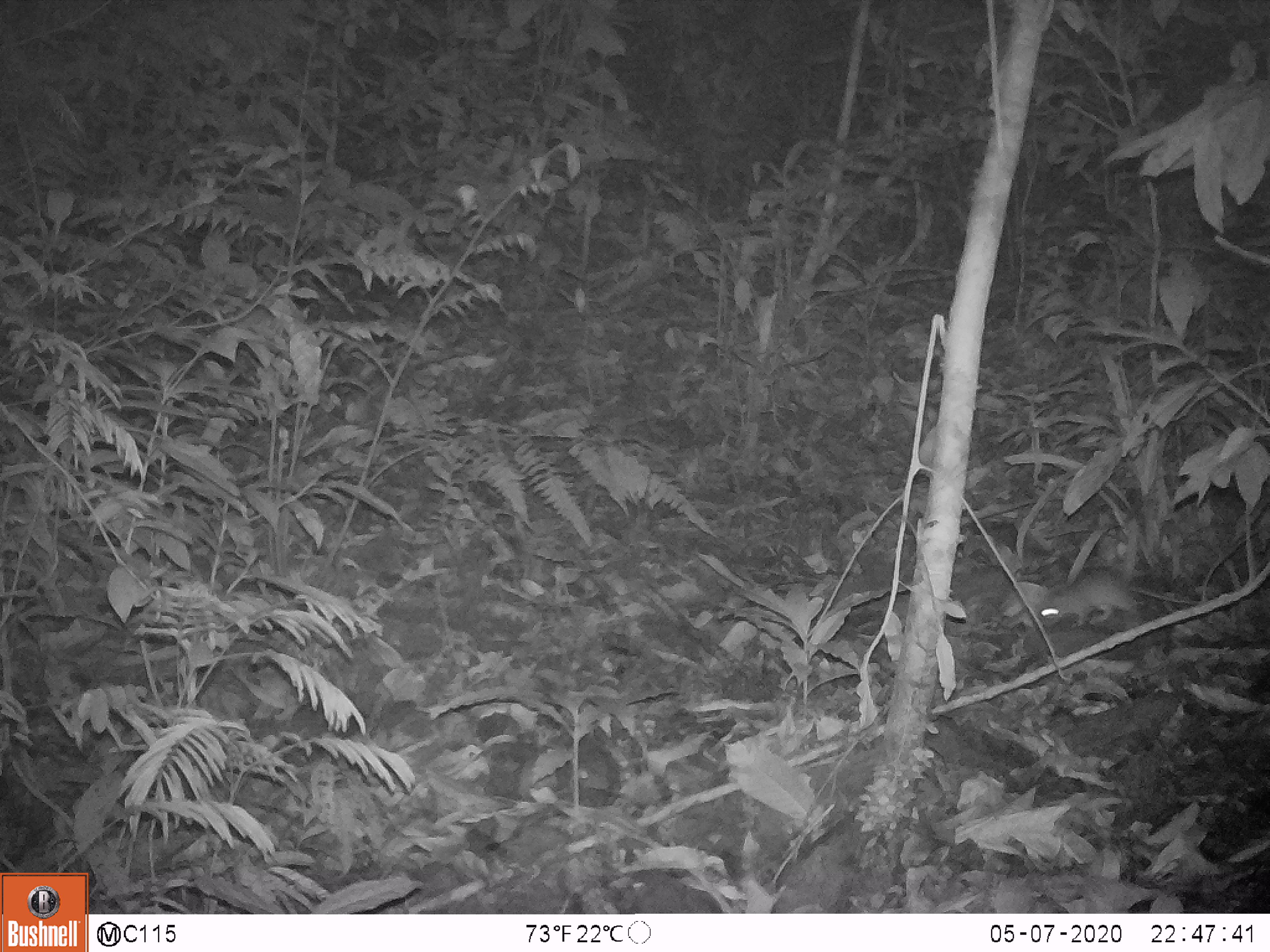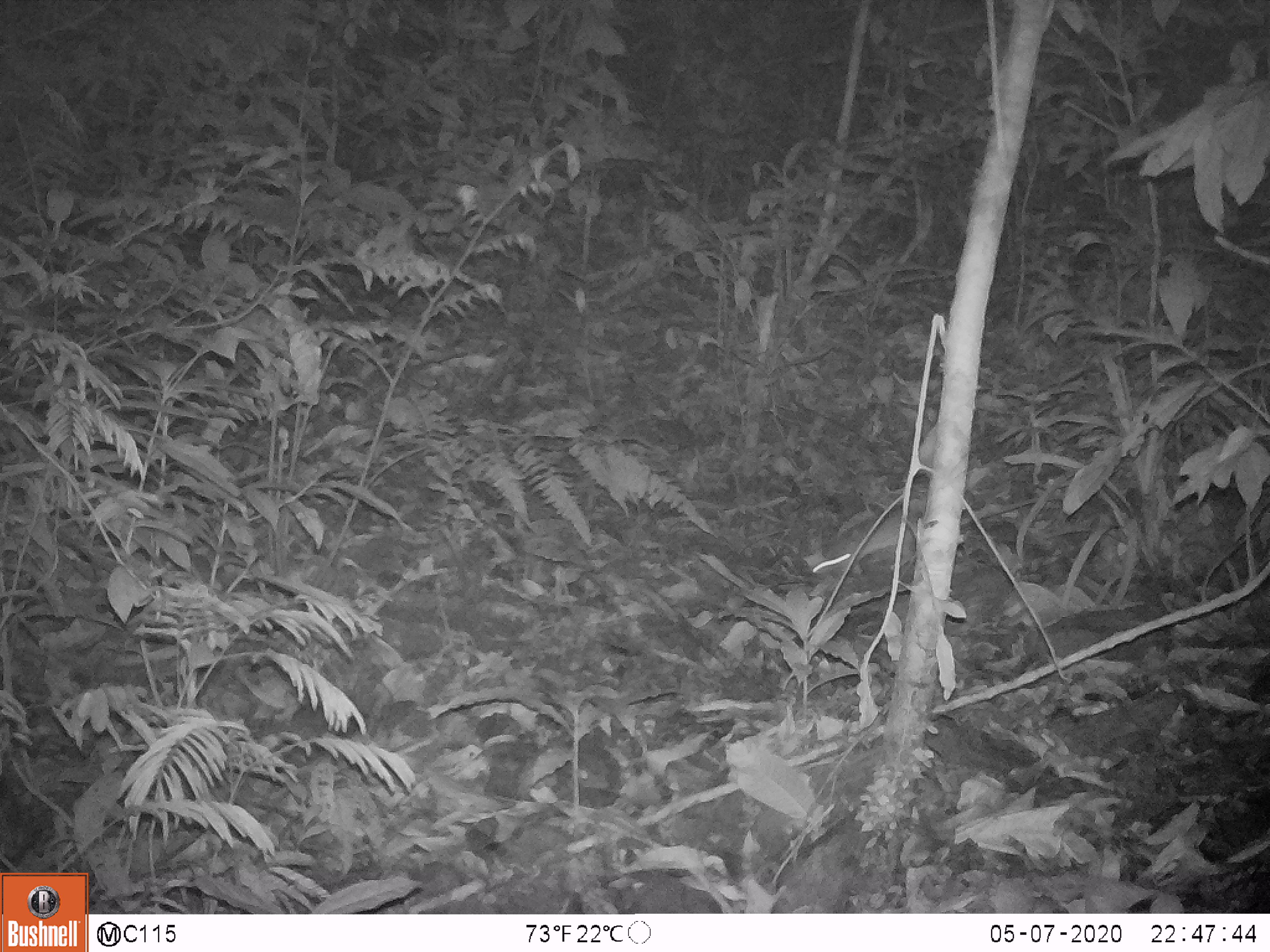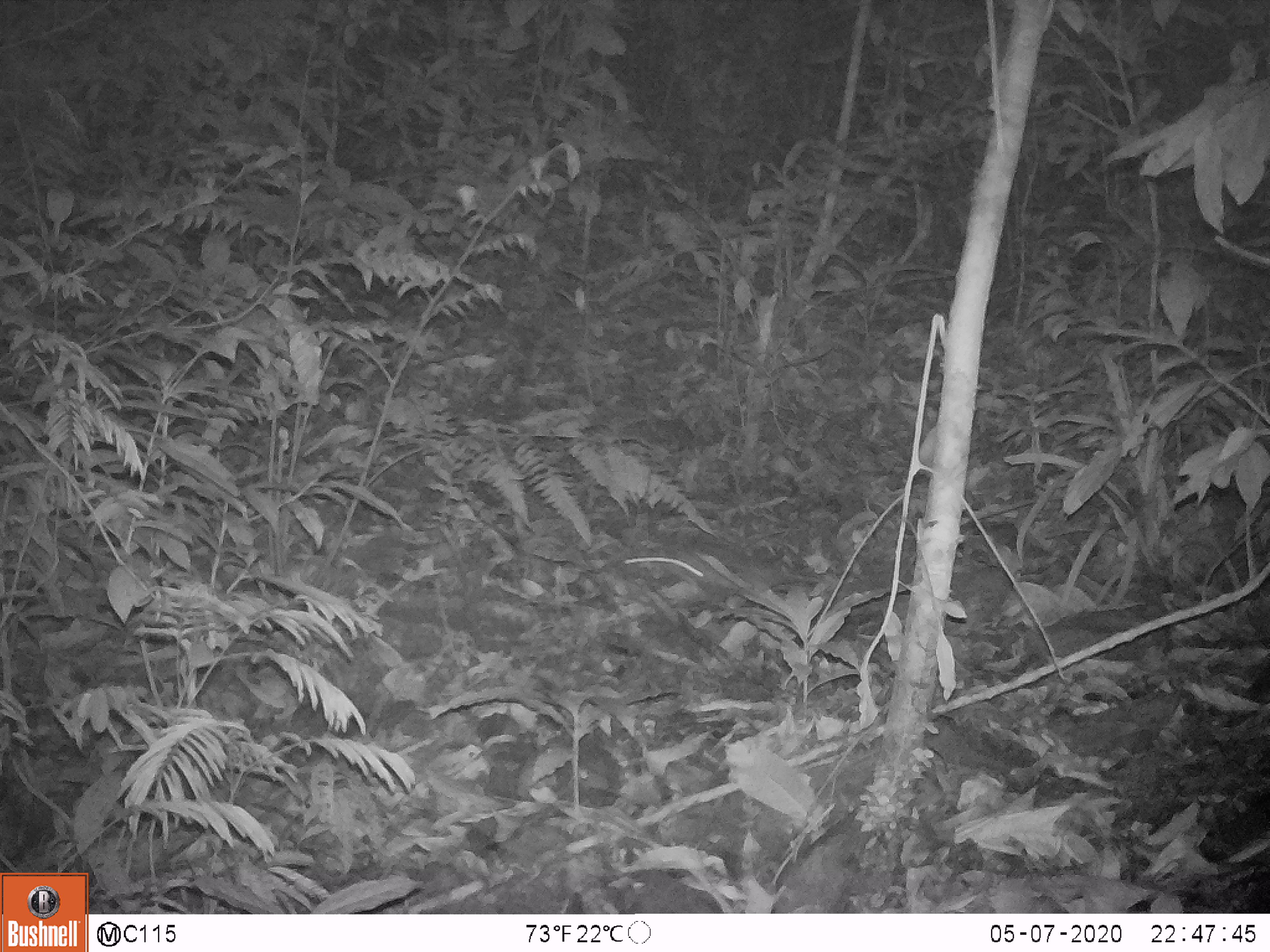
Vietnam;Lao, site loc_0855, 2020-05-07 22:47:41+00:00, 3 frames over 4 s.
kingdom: Animalia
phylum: Chordata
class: Mammalia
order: Rodentia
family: Muridae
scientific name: Muridae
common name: old-world mice and rats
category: unidentified murid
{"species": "unidentified murid (old-world mice and rats) (Muridae)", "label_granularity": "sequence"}